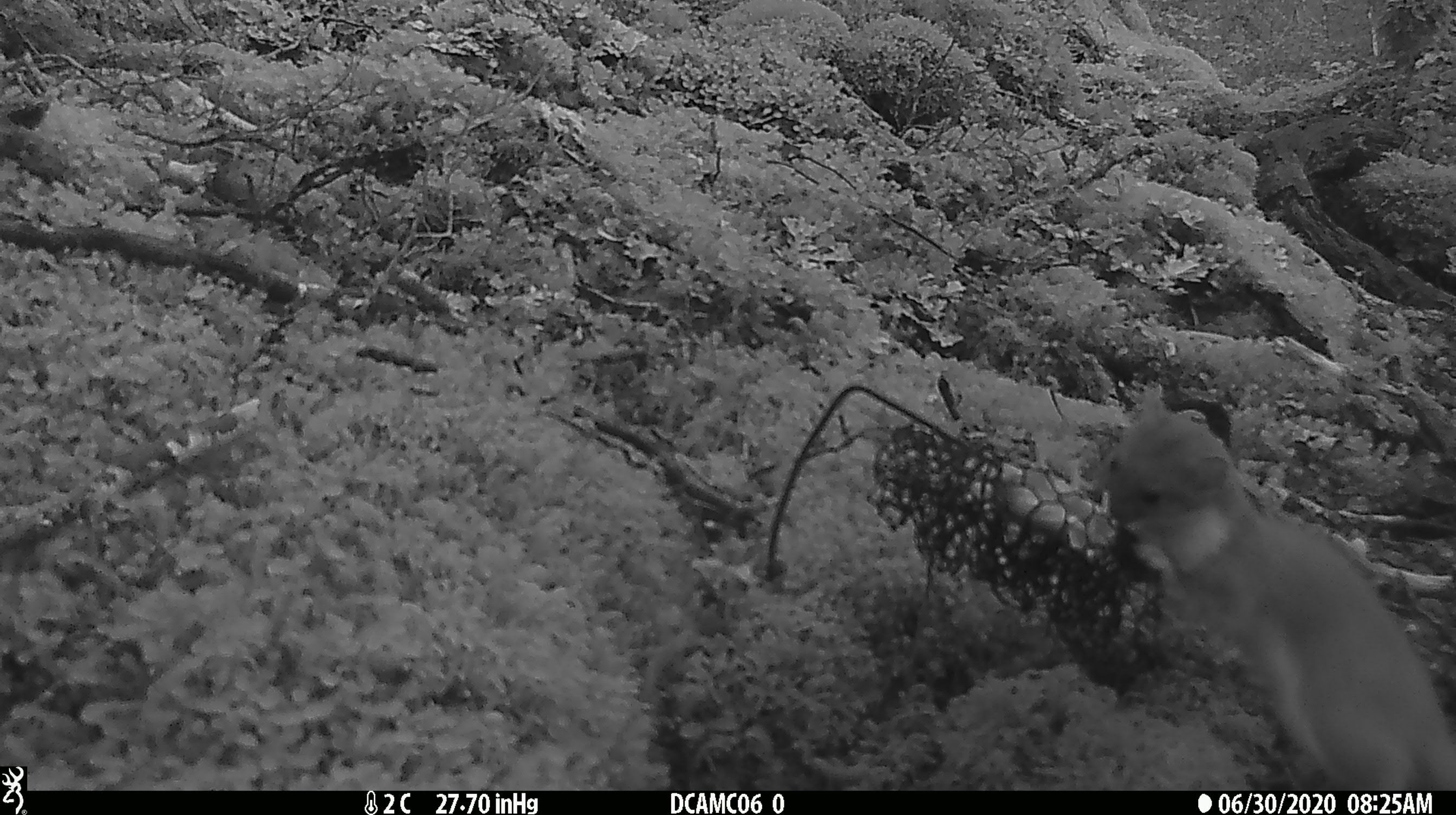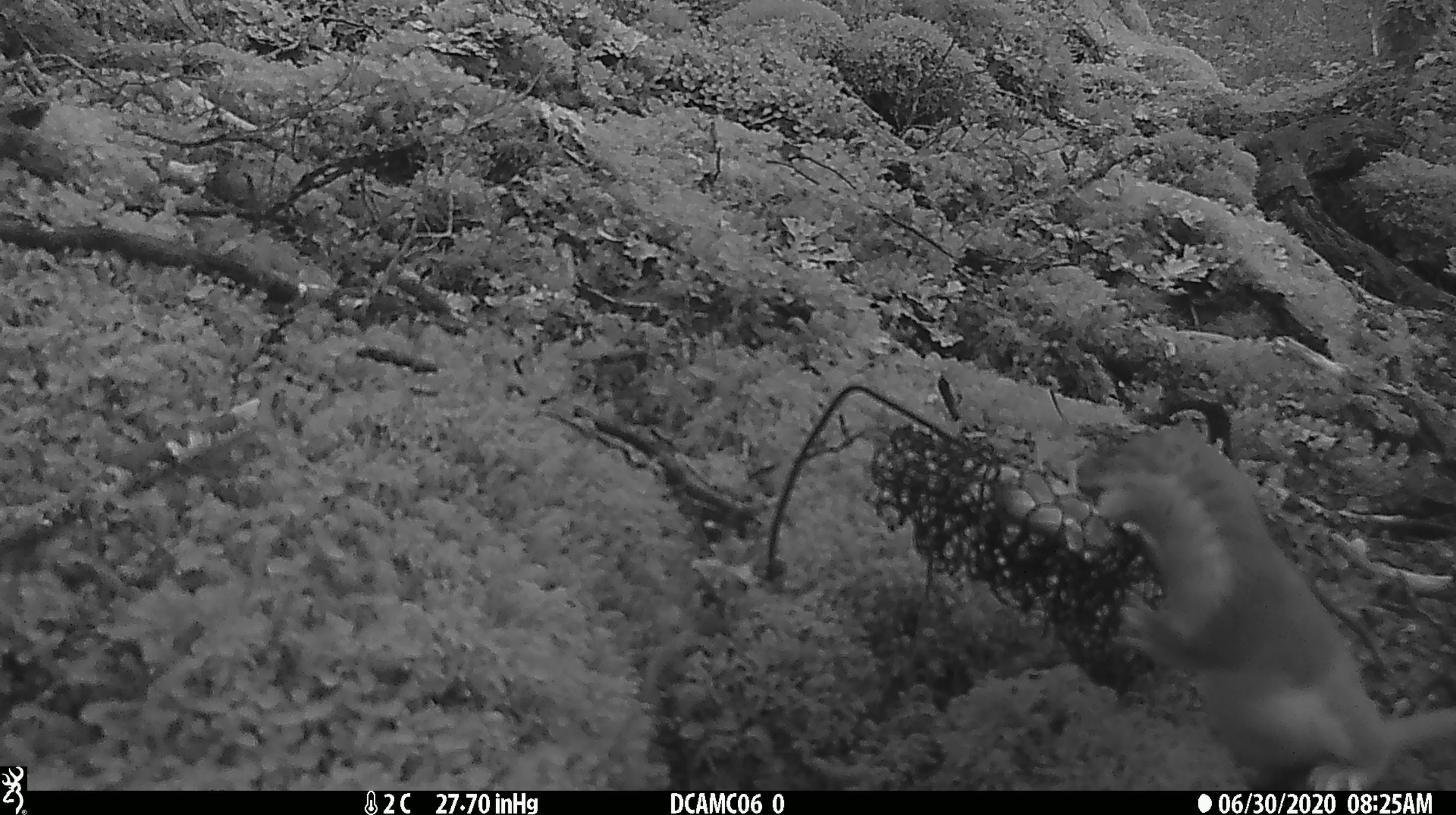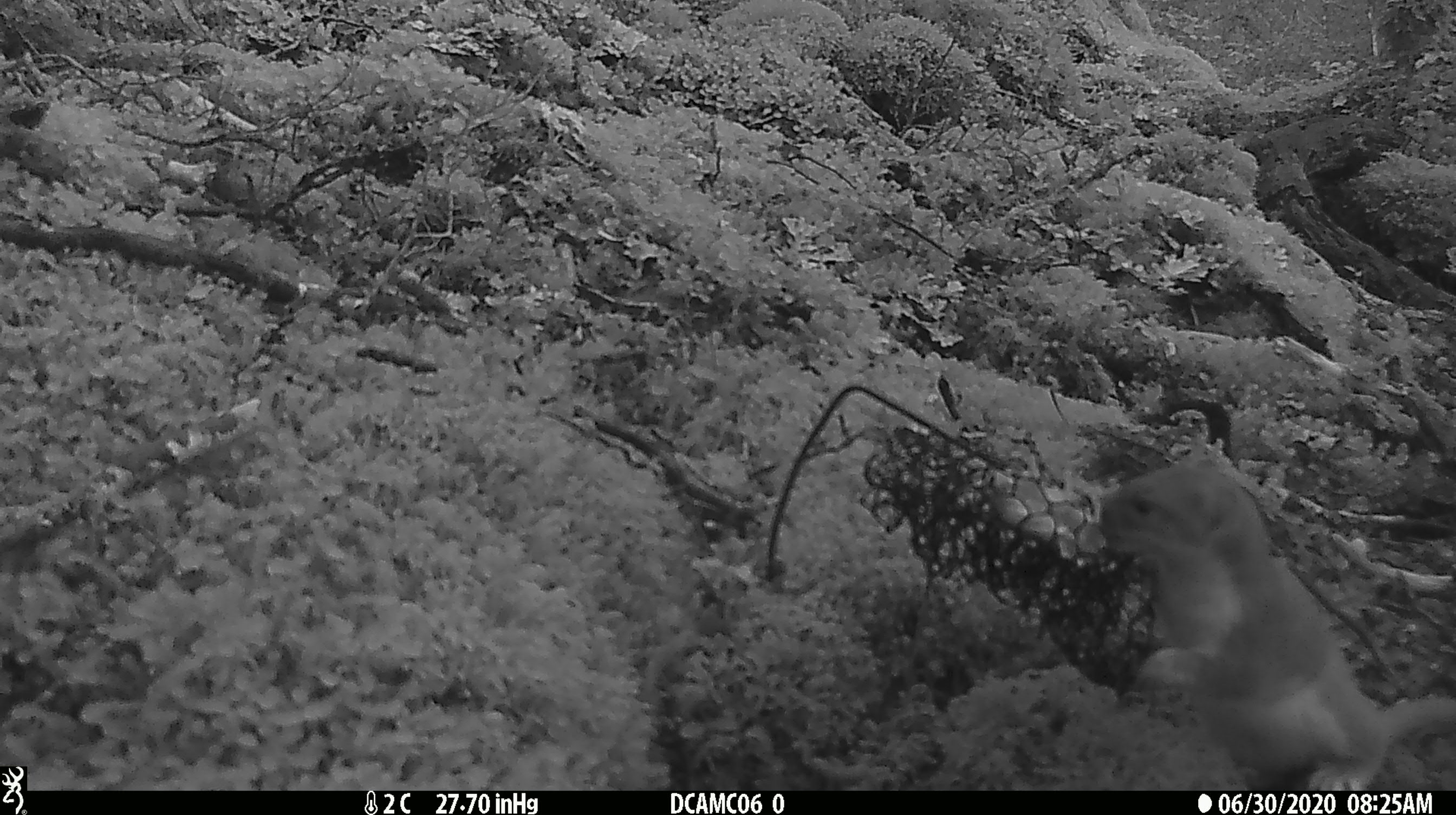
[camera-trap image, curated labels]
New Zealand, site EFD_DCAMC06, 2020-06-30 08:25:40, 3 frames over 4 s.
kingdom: Animalia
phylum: Chordata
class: Mammalia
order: Carnivora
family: Mustelidae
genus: Mustela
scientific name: Mustela erminea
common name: stoat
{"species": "stoat (Mustela erminea)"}